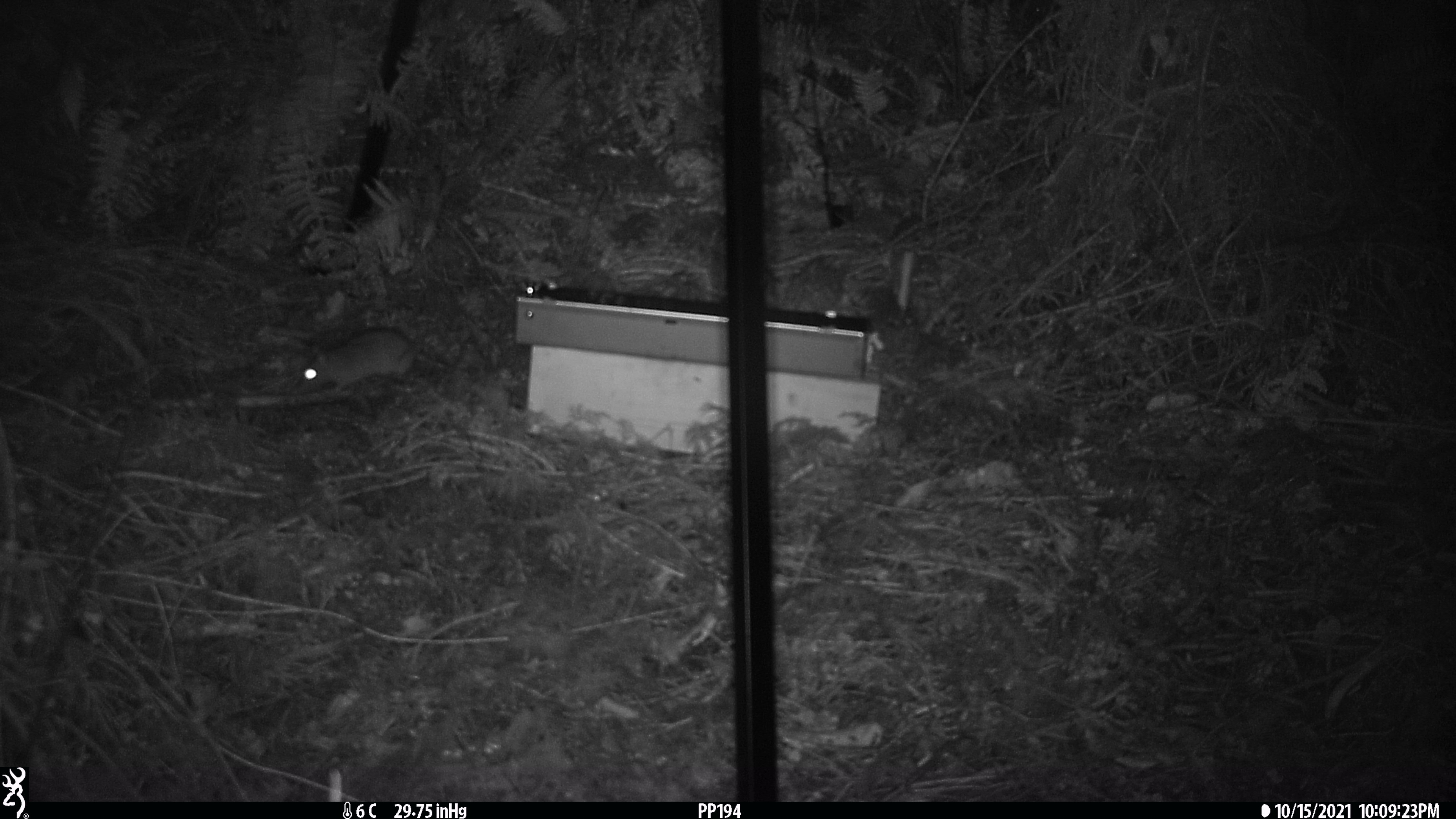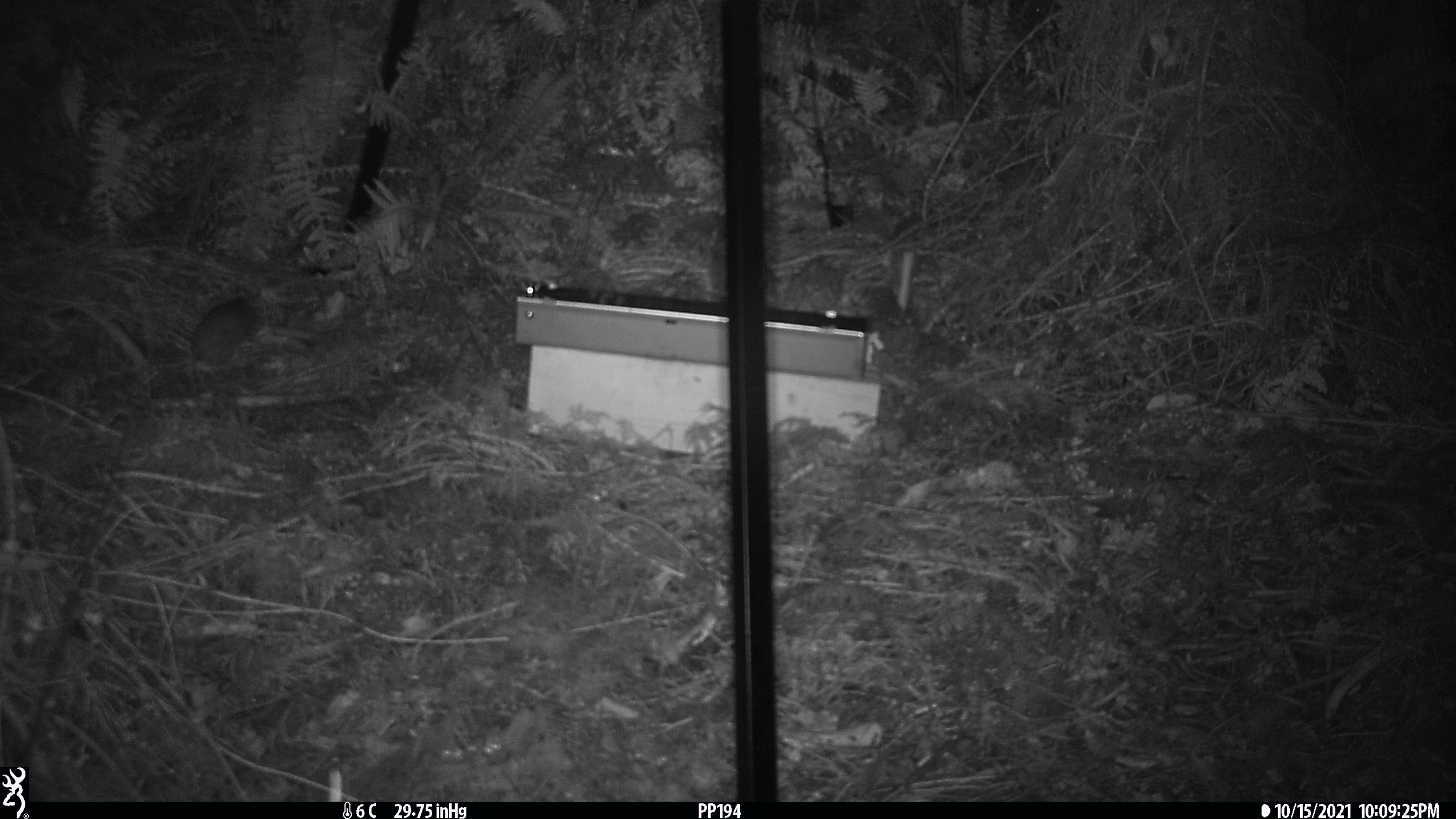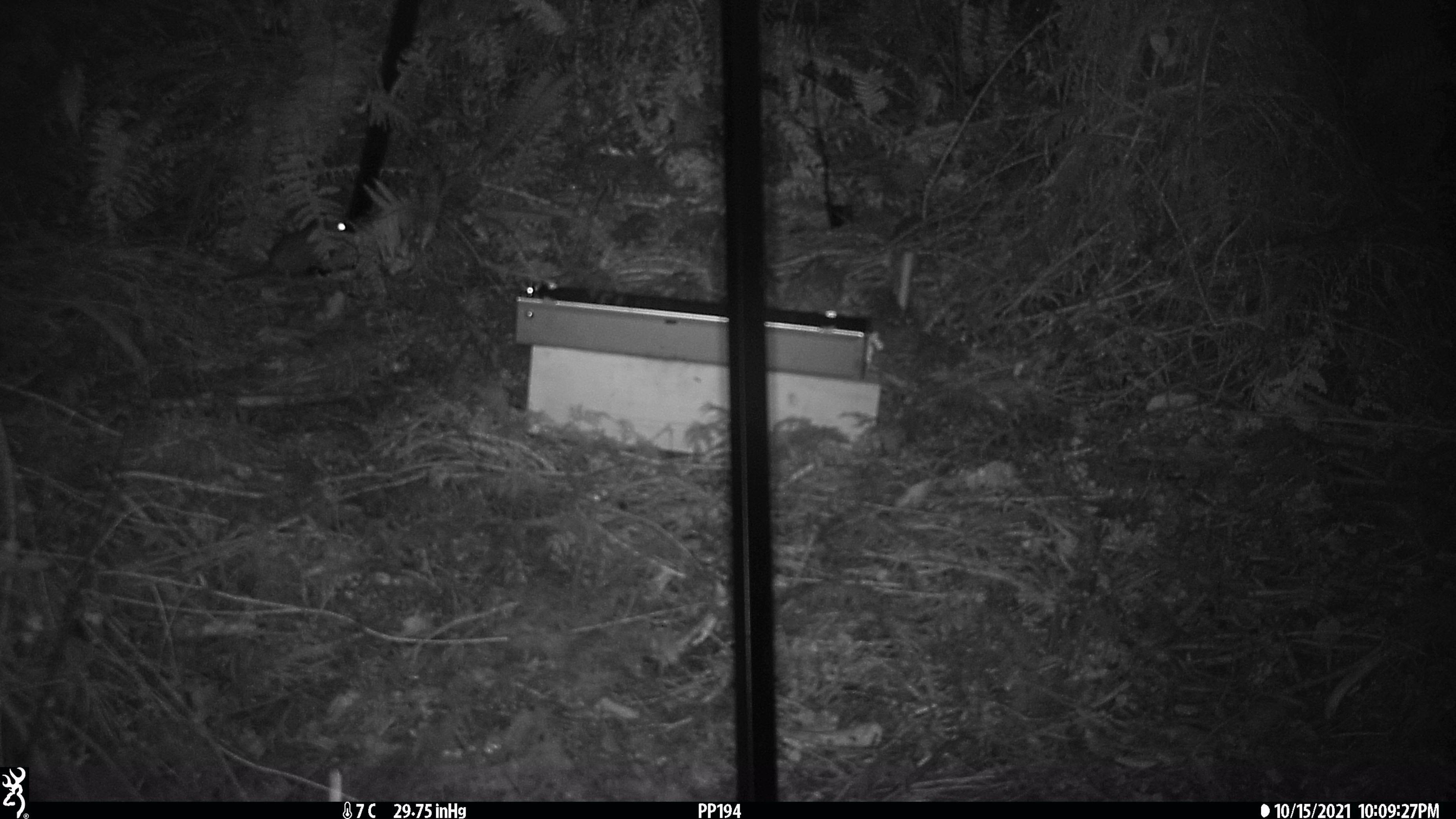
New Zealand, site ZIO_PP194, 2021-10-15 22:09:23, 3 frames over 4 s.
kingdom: Animalia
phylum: Chordata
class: Mammalia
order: Rodentia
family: Muridae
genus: Rattus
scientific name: Rattus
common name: rat